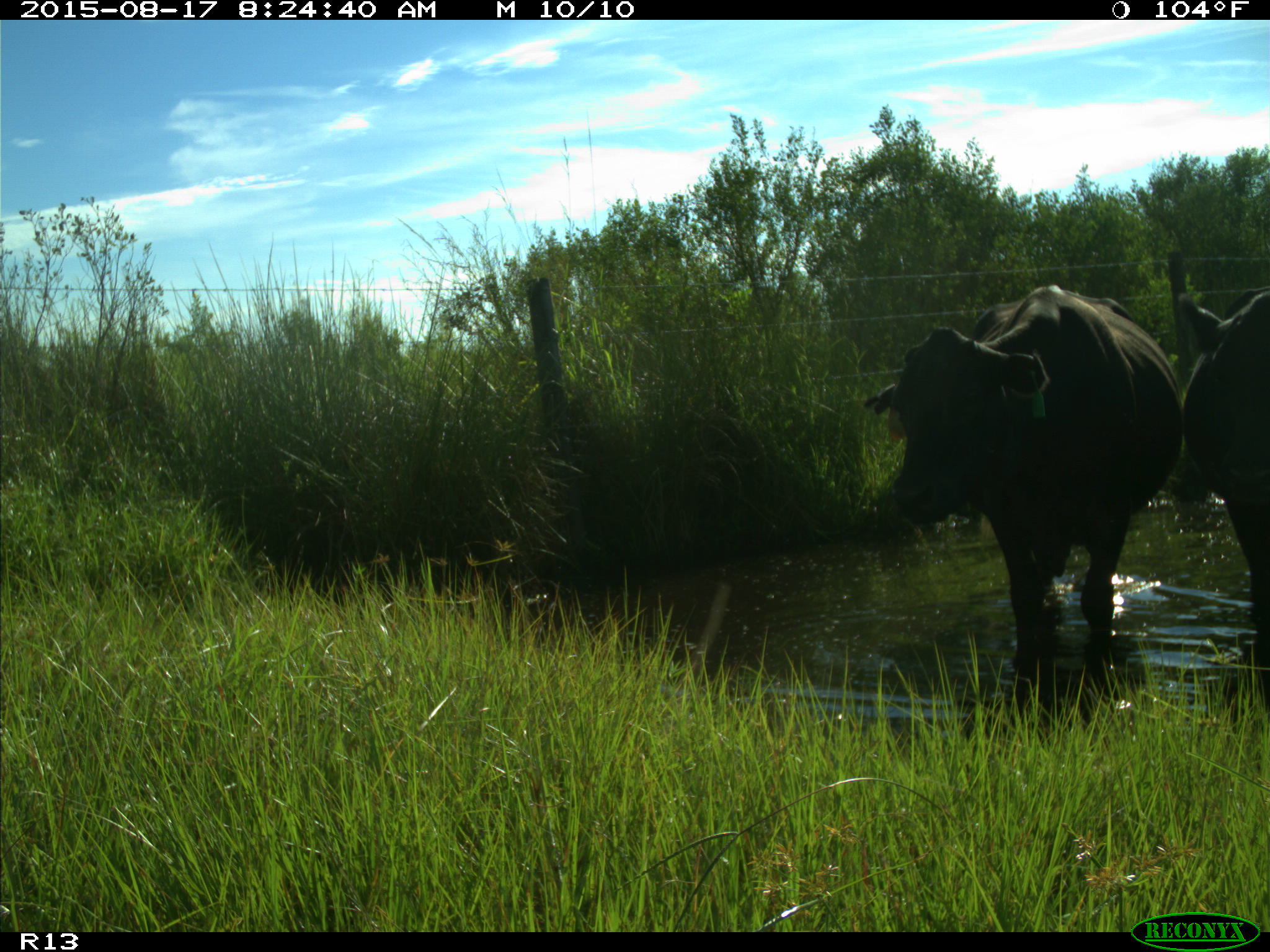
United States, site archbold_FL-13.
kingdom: Animalia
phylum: Chordata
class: Mammalia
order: Artiodactyla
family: Bovidae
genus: Bos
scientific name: Bos taurus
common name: domestic cow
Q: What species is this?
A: Bos taurus (domestic cow).